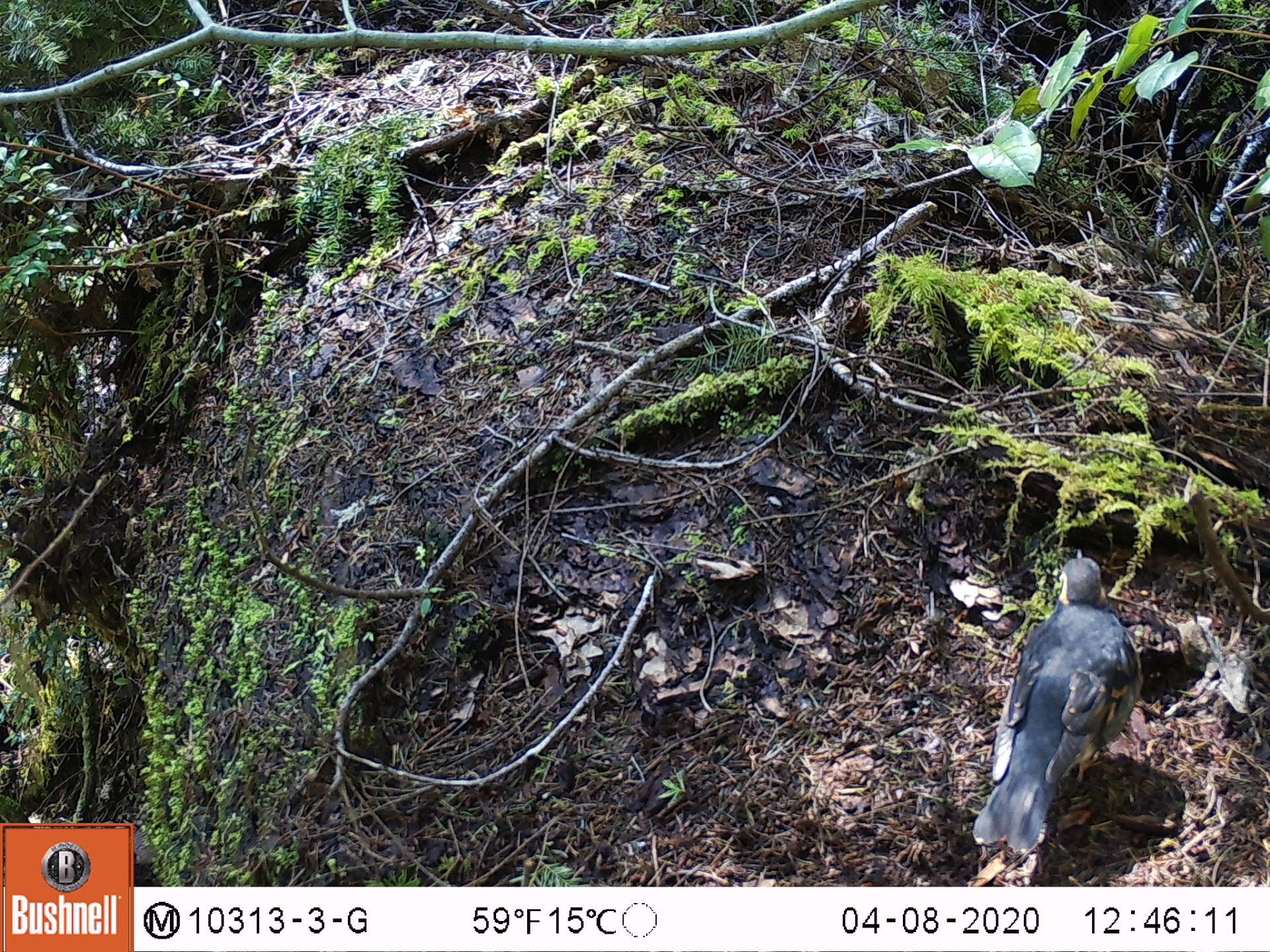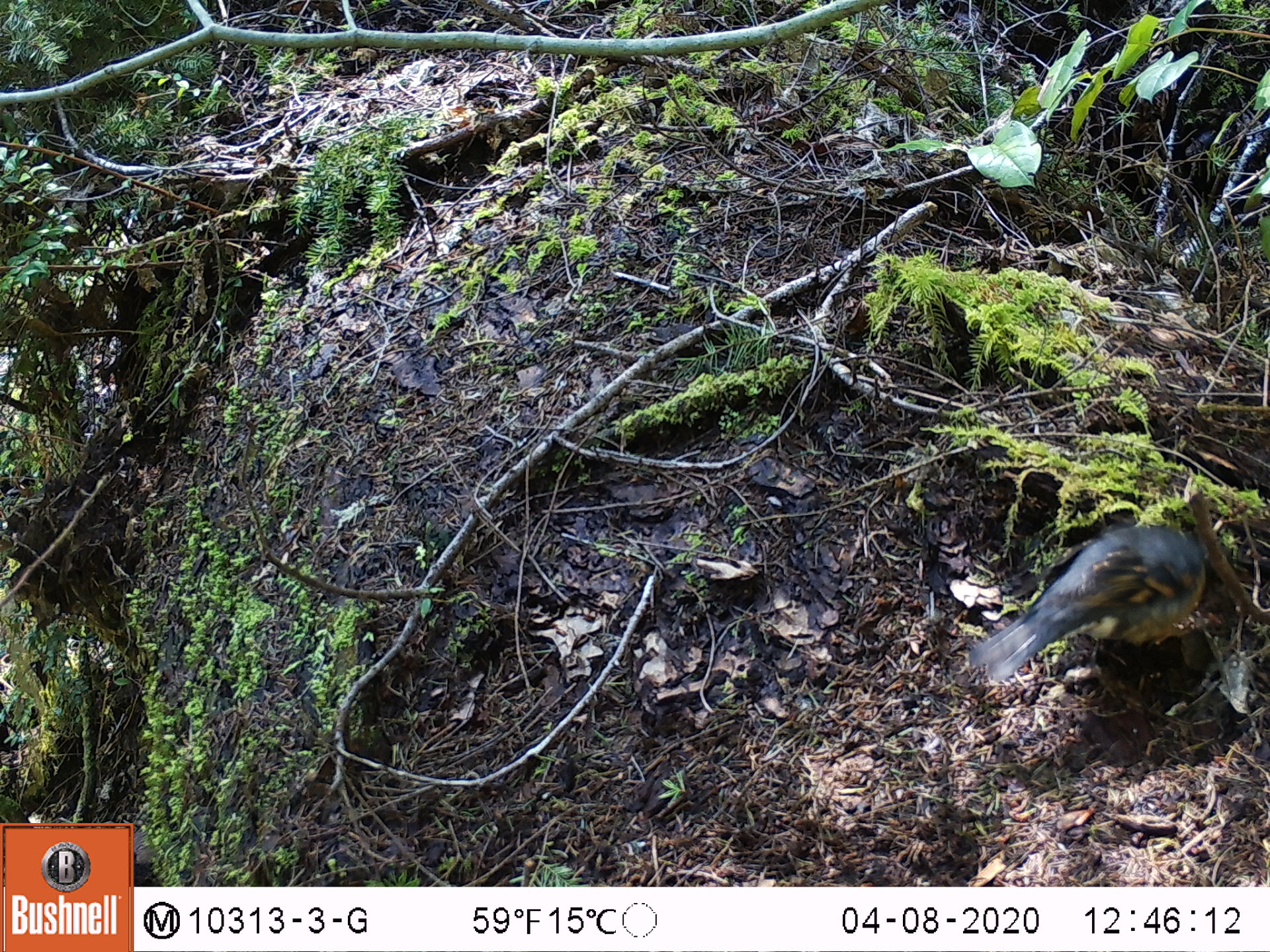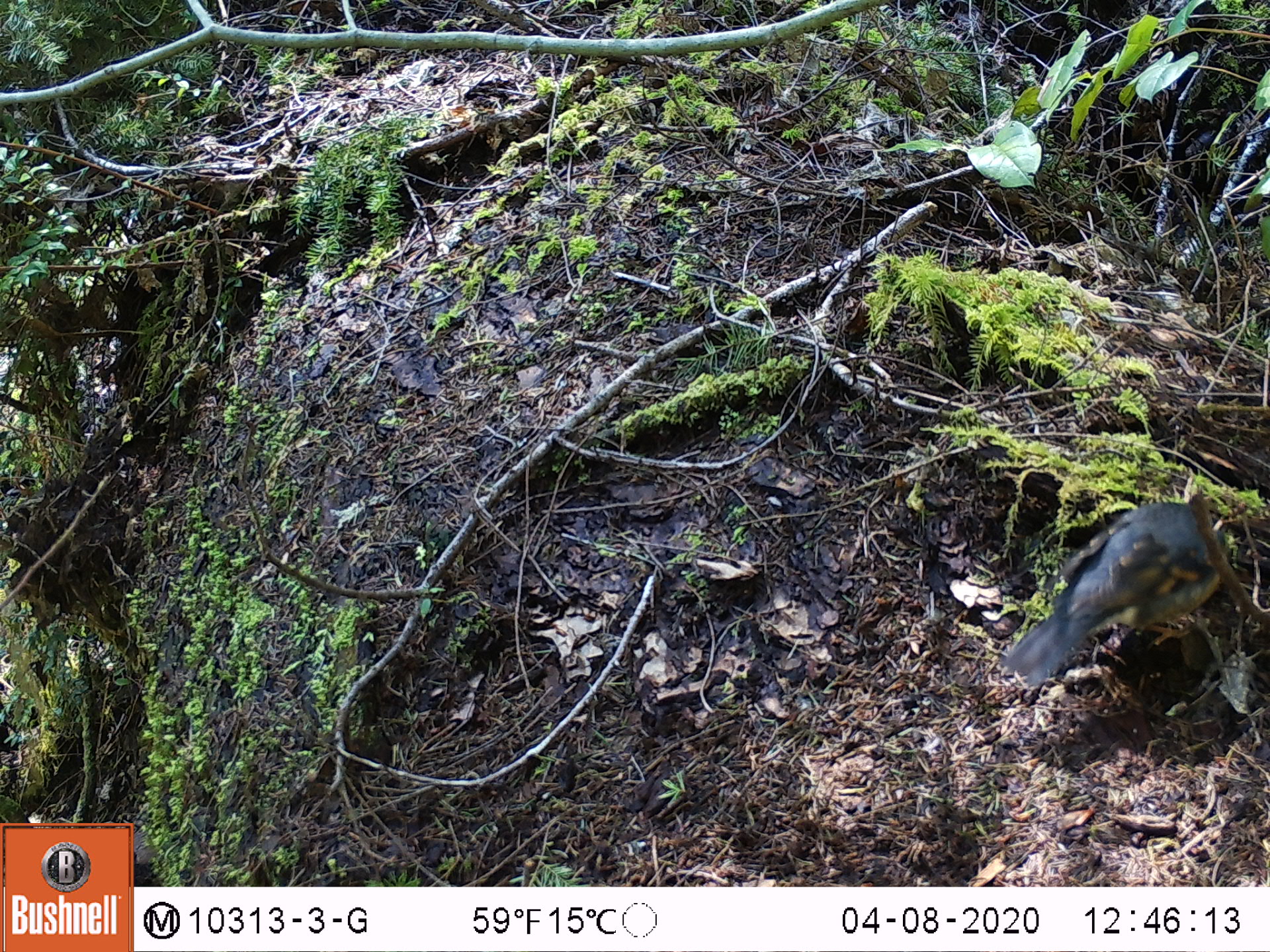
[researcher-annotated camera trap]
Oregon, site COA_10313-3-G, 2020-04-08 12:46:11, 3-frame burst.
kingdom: Animalia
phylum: Chordata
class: Aves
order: Passeriformes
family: Turdidae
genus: Ixoreus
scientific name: Ixoreus naevius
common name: varied thrush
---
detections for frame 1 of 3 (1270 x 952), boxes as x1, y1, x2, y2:
varied thrush: 959, 541, 1135, 873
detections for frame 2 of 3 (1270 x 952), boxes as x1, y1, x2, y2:
varied thrush: 973, 510, 1216, 687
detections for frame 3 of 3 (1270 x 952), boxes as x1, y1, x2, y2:
varied thrush: 1003, 493, 1235, 687